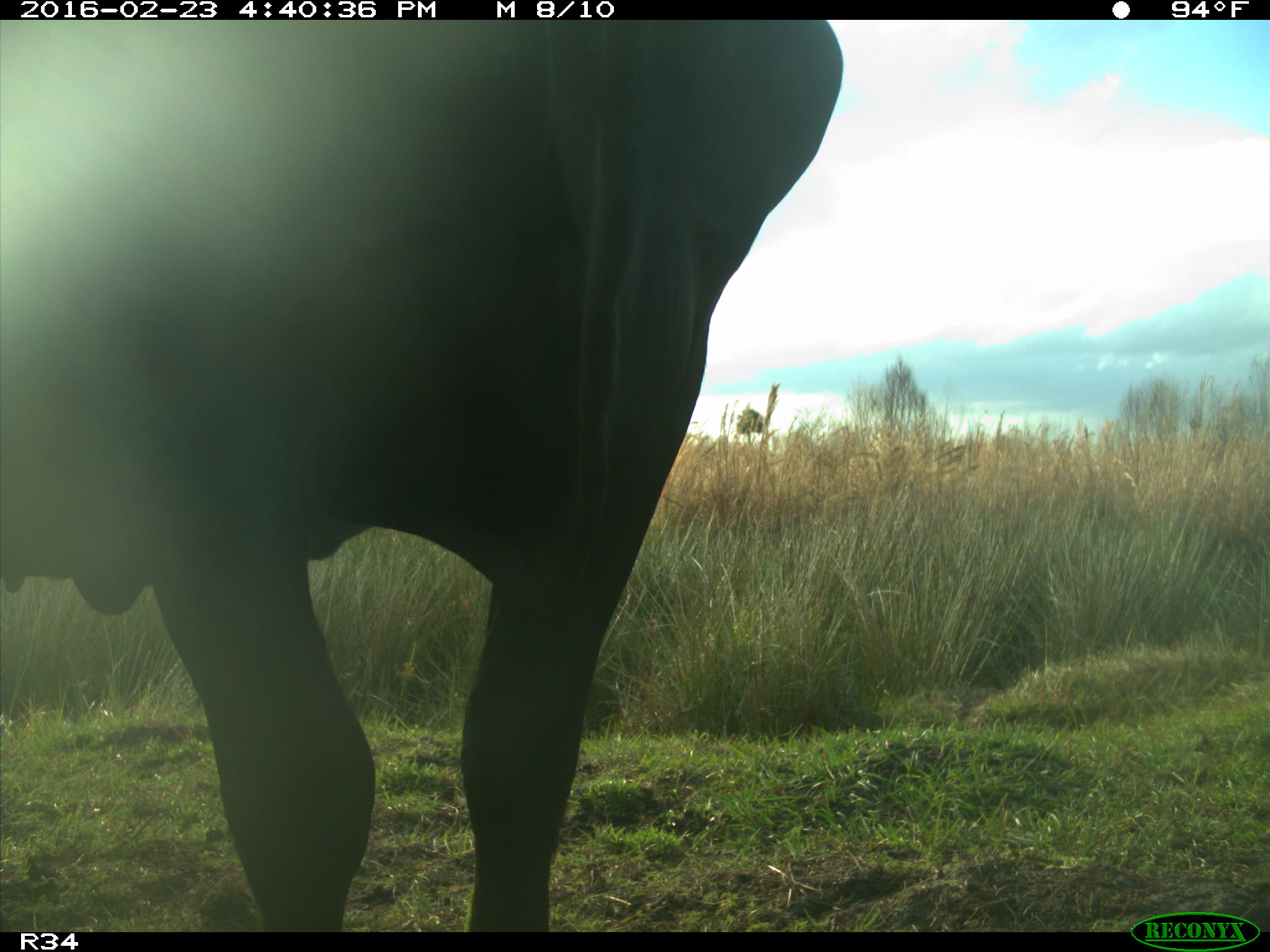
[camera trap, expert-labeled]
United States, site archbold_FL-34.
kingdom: Animalia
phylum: Chordata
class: Mammalia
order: Artiodactyla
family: Bovidae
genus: Bos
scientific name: Bos taurus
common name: domestic cow